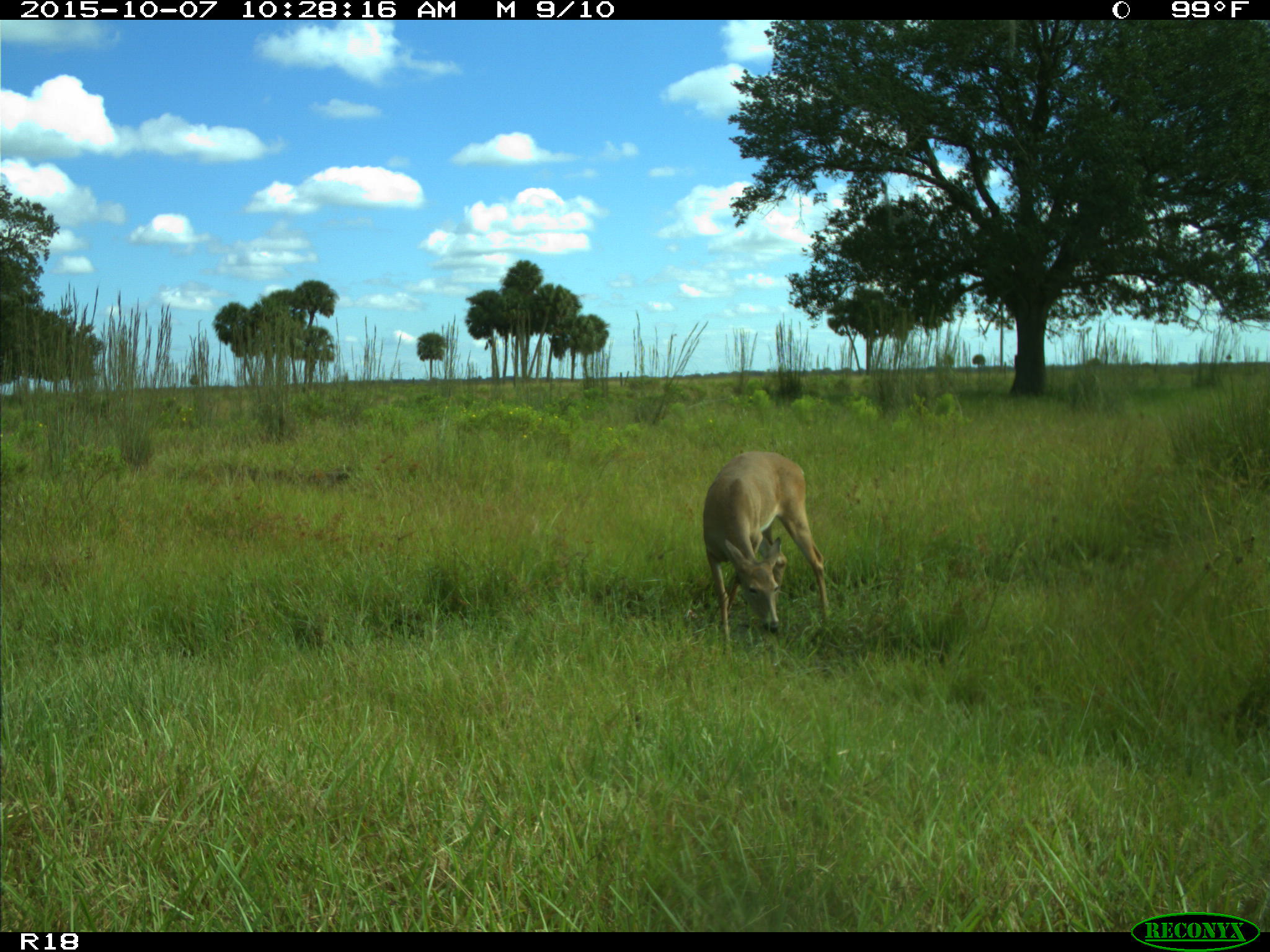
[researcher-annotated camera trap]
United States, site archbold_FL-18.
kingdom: Animalia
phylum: Chordata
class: Mammalia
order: Artiodactyla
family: Cervidae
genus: Odocoileus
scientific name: Odocoileus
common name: deer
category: unidentified deer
Unidentified deer (deer) (Odocoileus).